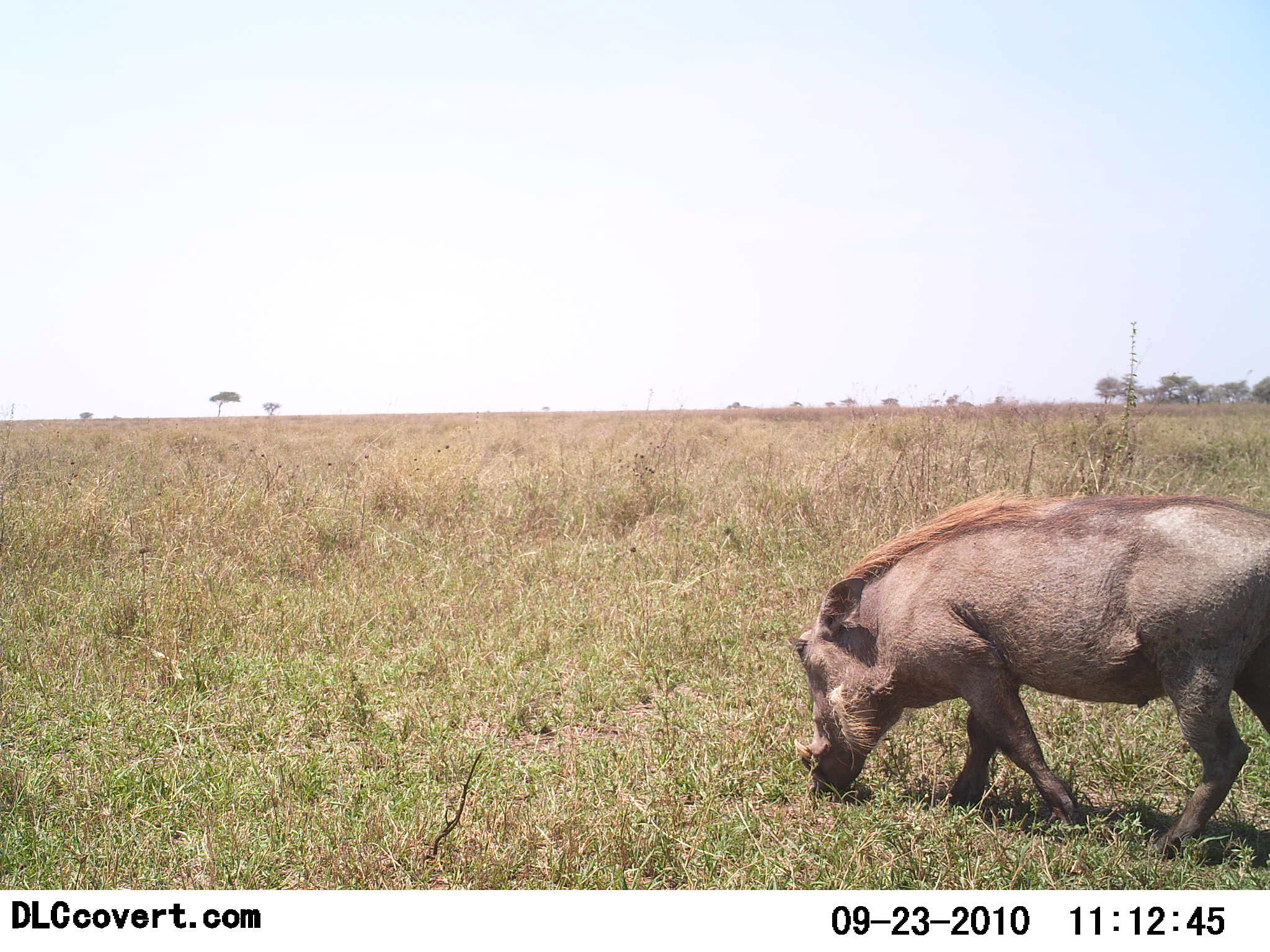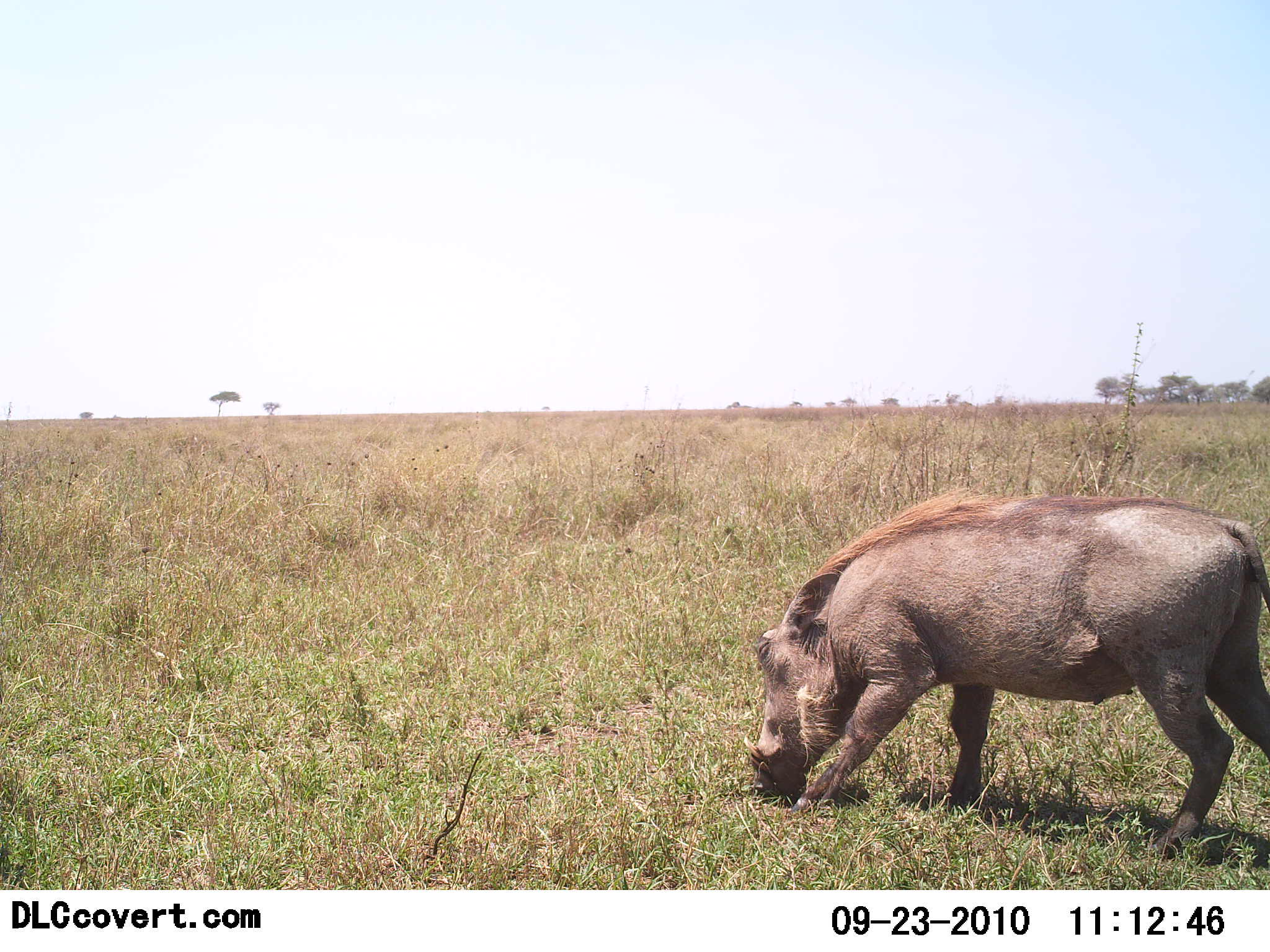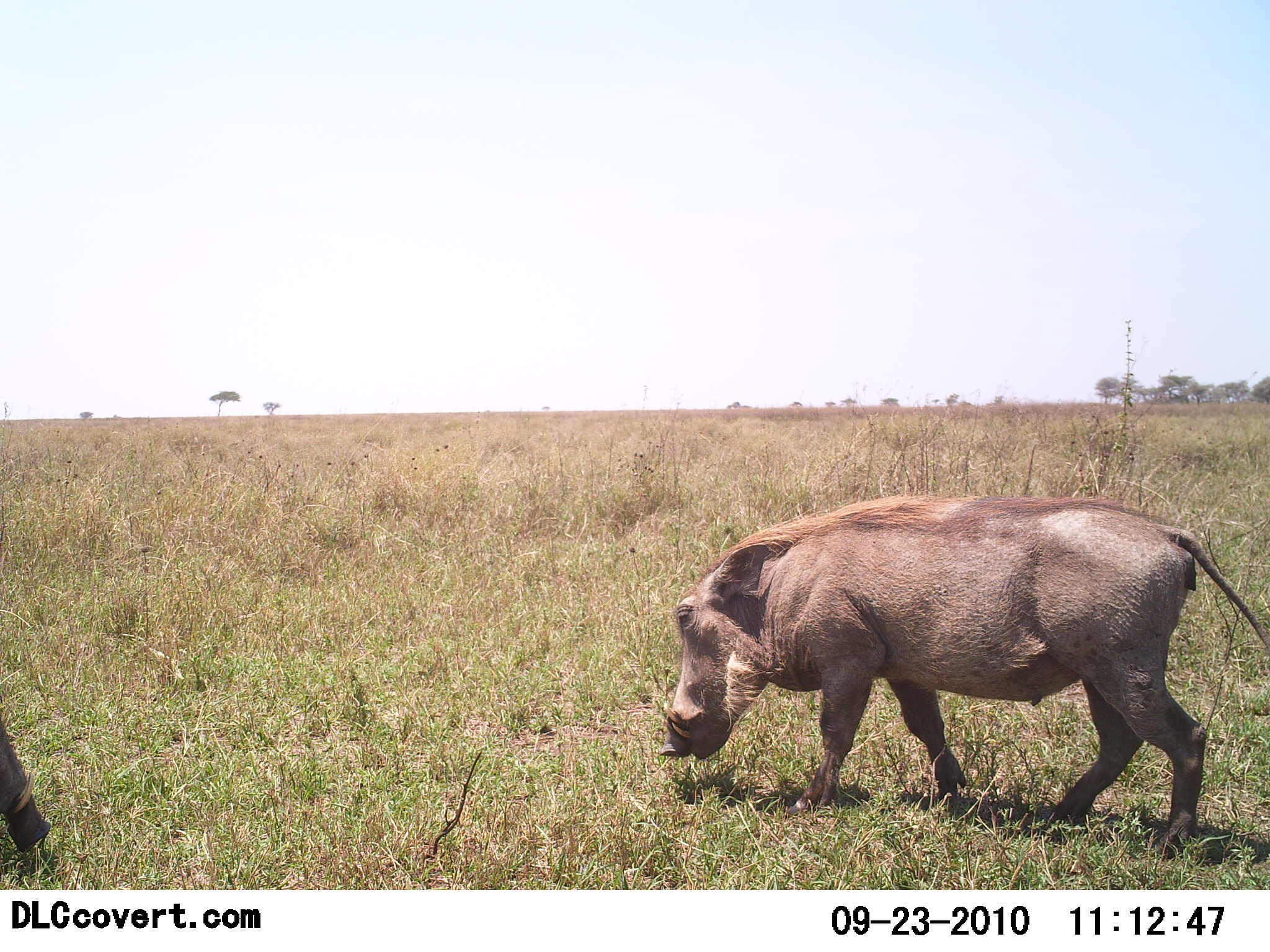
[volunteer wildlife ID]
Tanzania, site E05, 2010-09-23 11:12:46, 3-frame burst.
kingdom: Animalia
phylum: Chordata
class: Mammalia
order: Artiodactyla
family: Suidae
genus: Phacochoerus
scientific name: Phacochoerus africanus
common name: warthog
Warthog (Phacochoerus africanus), count 1. Behavior (volunteer vote fractions): standing 0%, resting 0%, moving 42%, interacting 0%. Young present (vote fraction): 0%. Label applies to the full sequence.